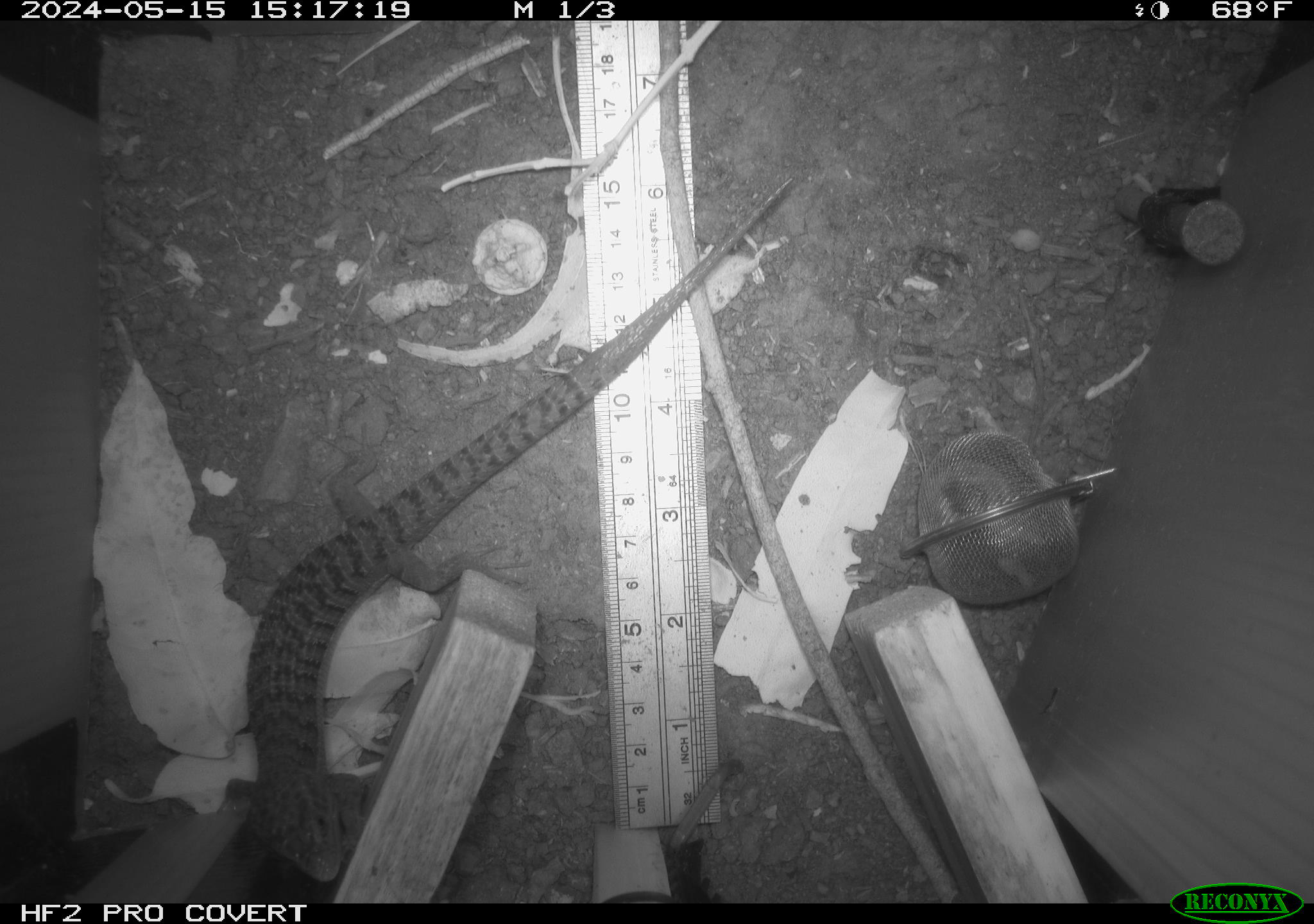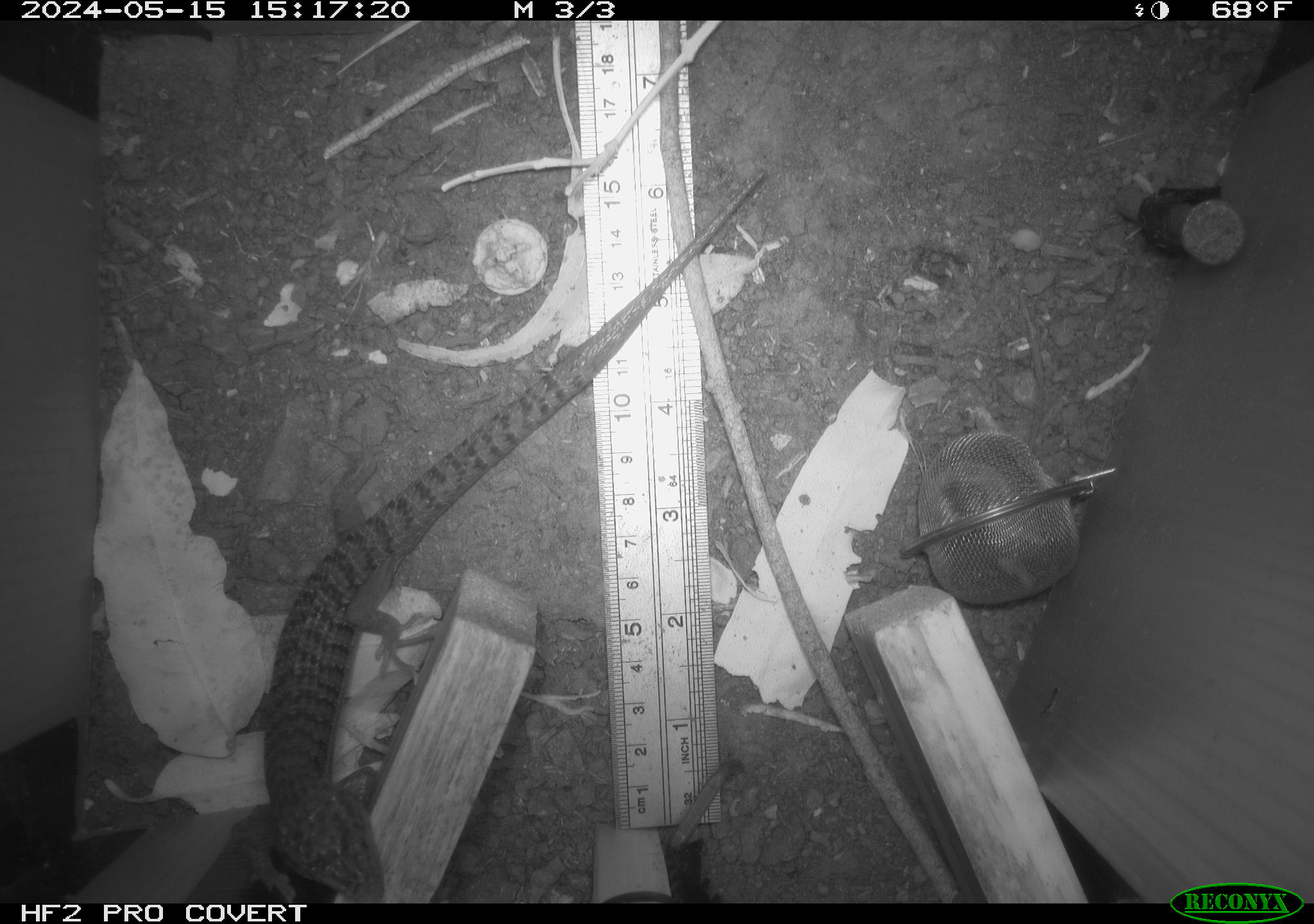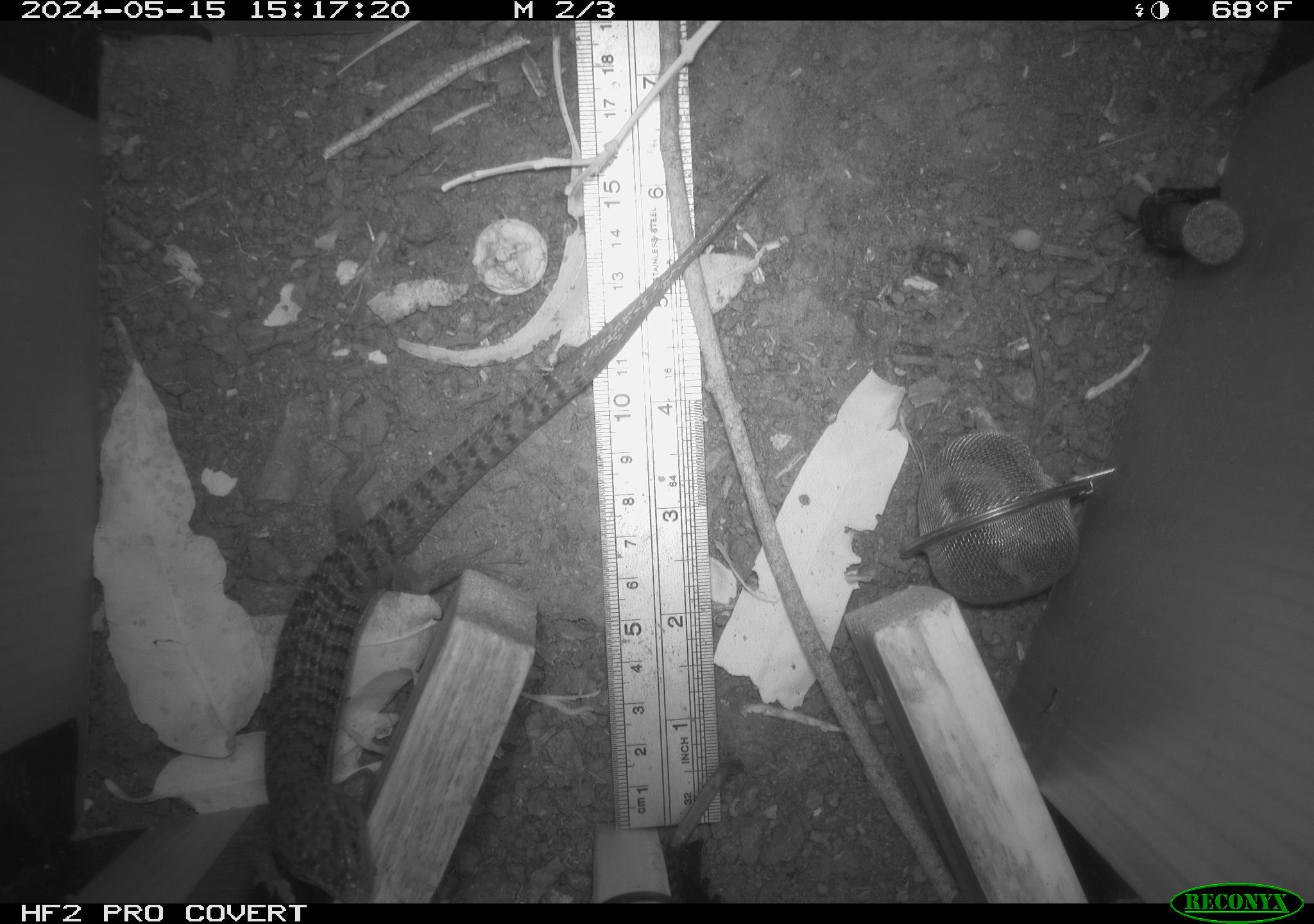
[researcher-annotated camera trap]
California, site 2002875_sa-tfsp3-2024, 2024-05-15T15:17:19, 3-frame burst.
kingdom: Animalia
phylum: Chordata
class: Reptilia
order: Squamata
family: Anguidae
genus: Elgaria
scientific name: Elgaria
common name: alligator lizards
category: elgaria species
Elgaria species (alligator lizards) (Elgaria).